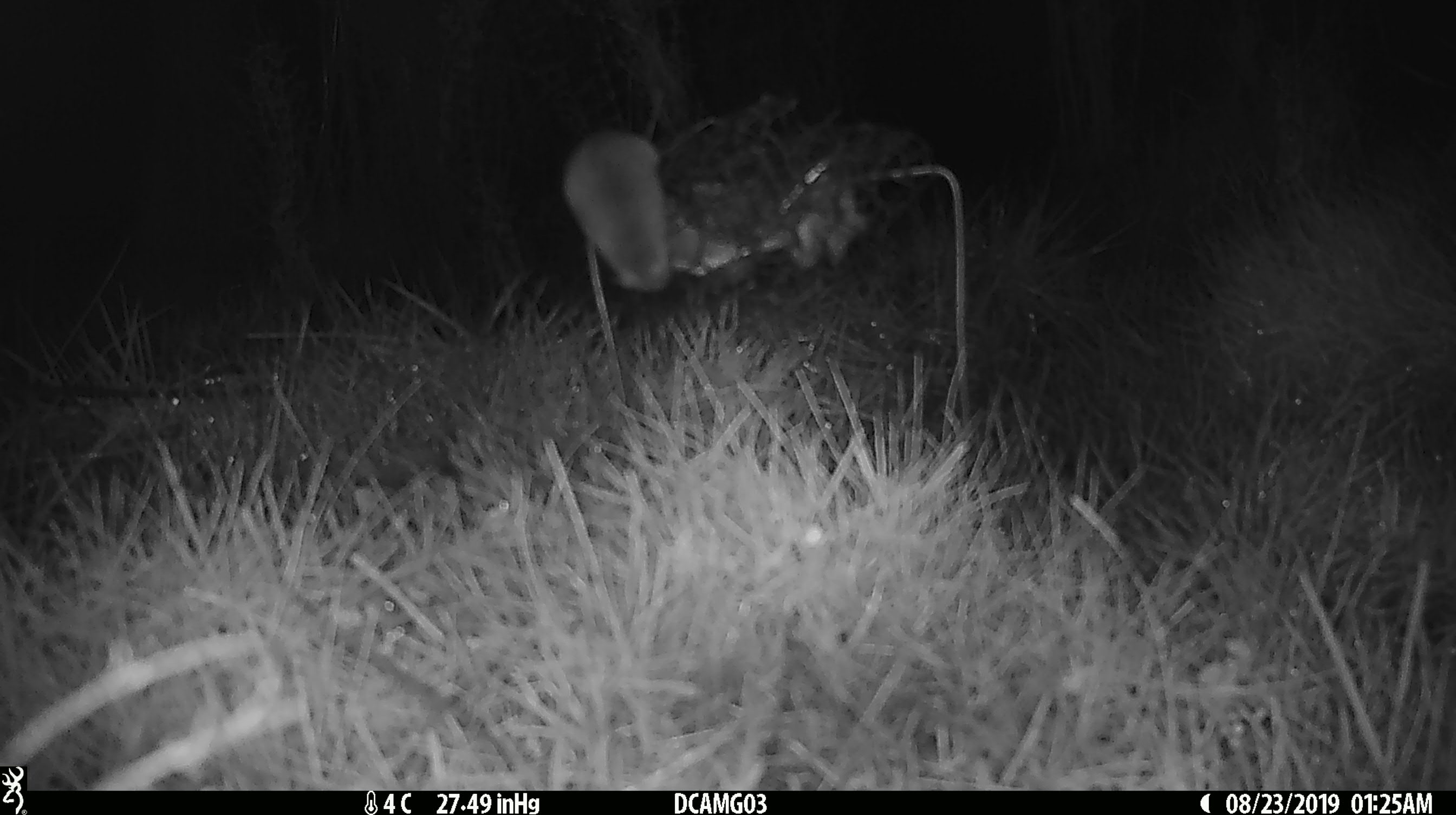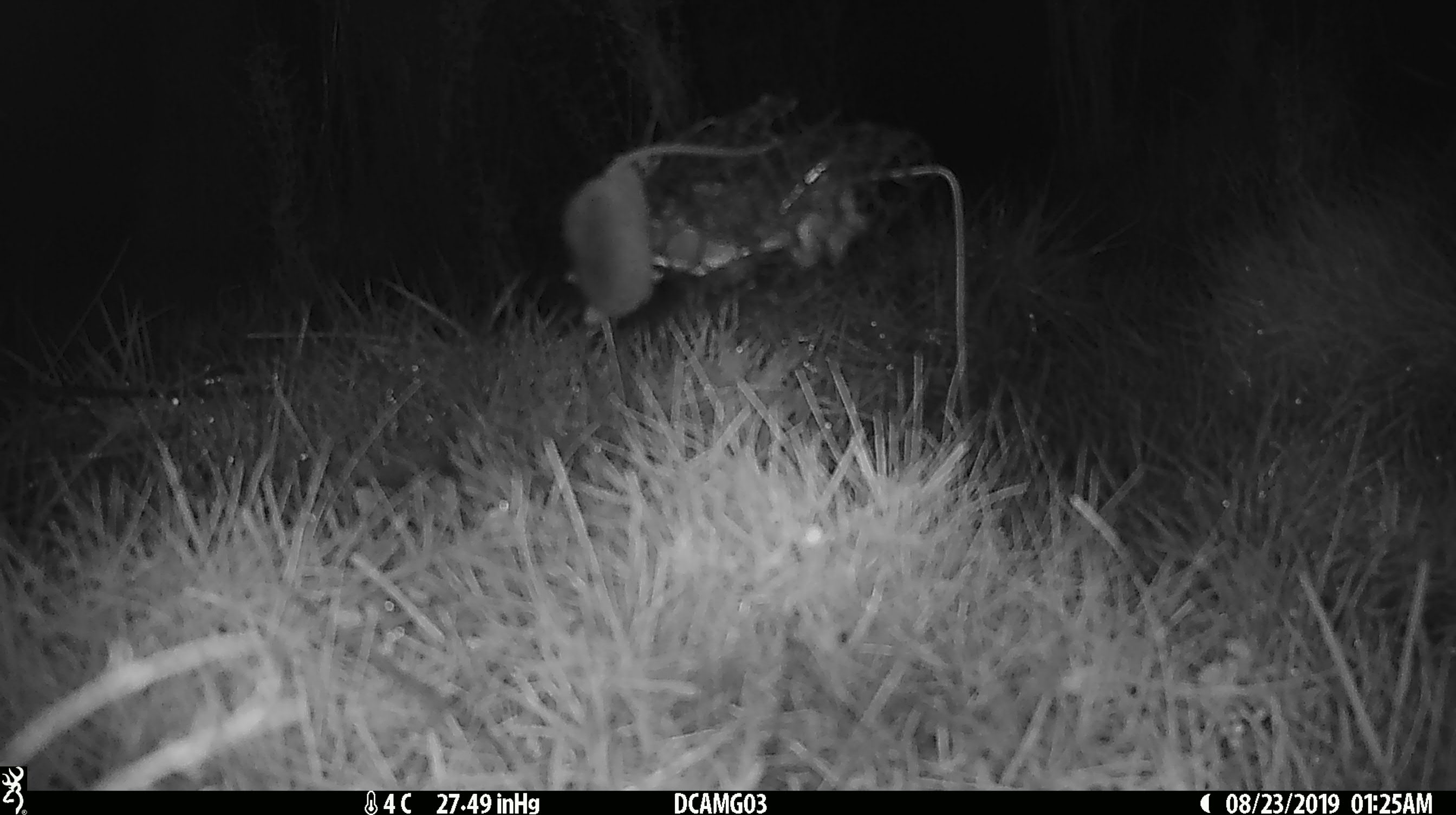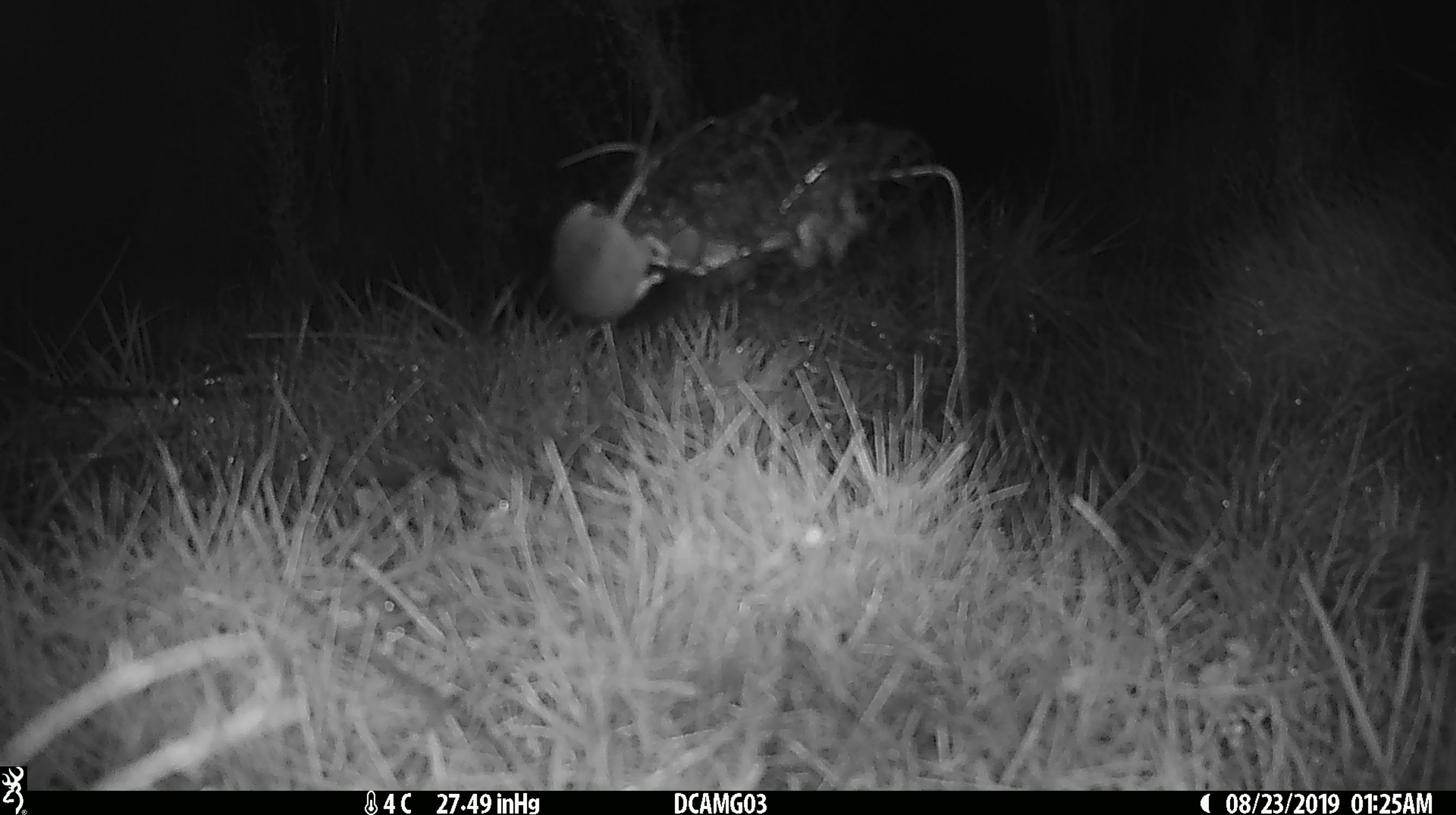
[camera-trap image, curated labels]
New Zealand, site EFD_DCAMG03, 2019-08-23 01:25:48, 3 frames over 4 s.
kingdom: Animalia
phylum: Chordata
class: Mammalia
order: Rodentia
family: Muridae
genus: Mus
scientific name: Mus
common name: mouse